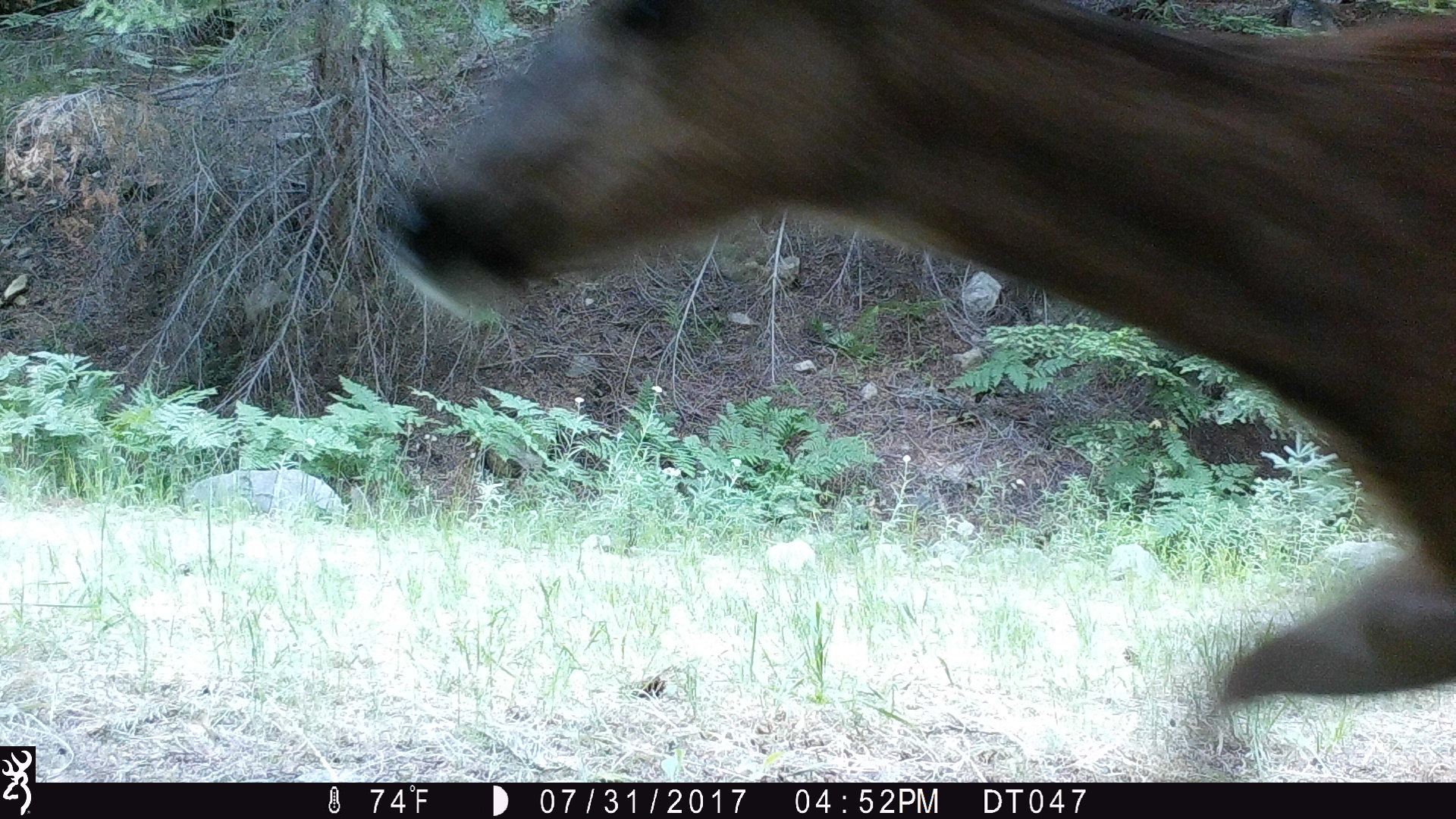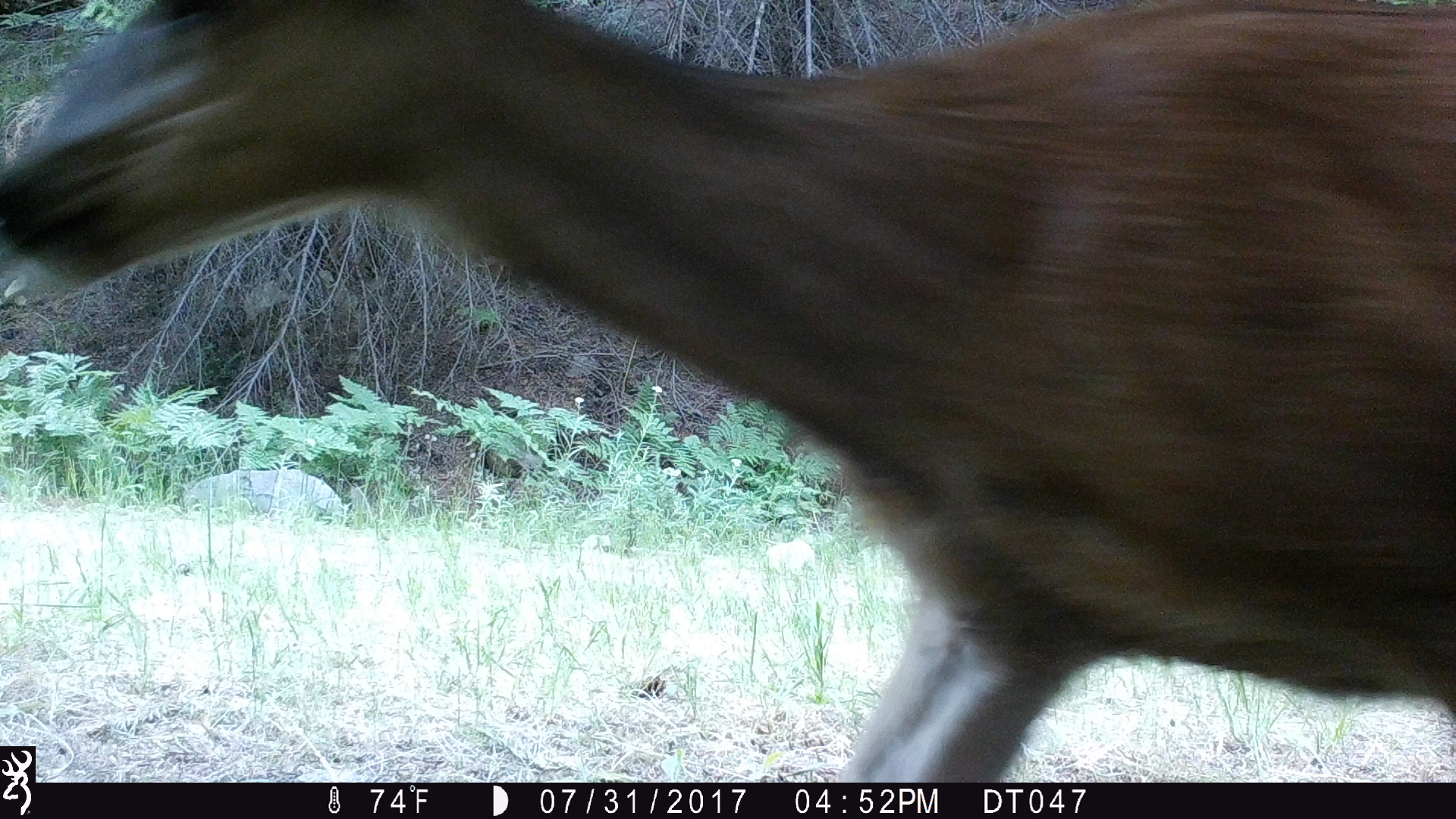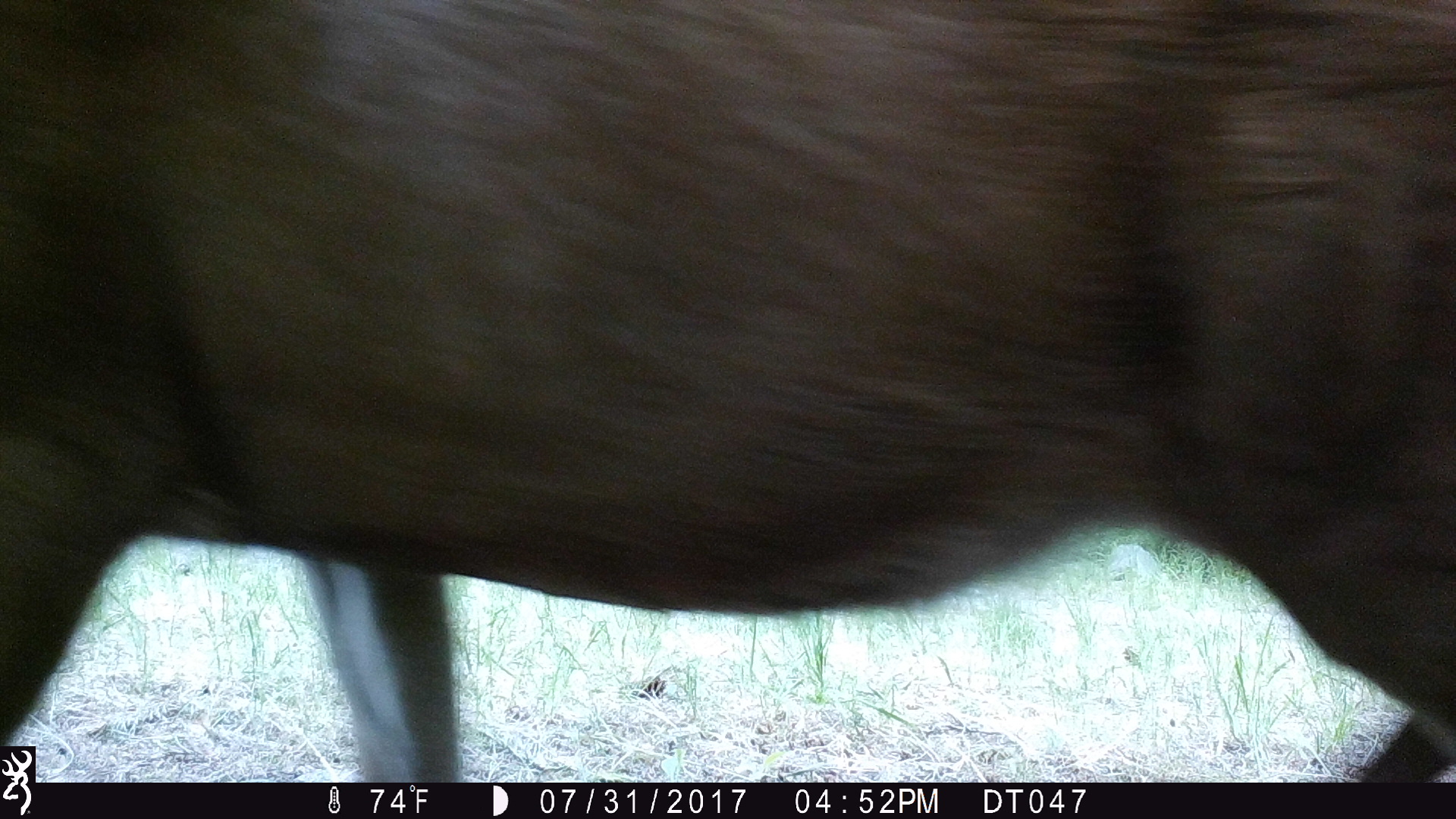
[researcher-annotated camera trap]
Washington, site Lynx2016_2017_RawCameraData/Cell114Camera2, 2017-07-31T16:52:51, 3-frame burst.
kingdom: Animalia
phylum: Chordata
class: Mammalia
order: Artiodactyla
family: Cervidae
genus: Odocoileus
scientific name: Odocoileus hemionus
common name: mule deer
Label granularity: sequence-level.